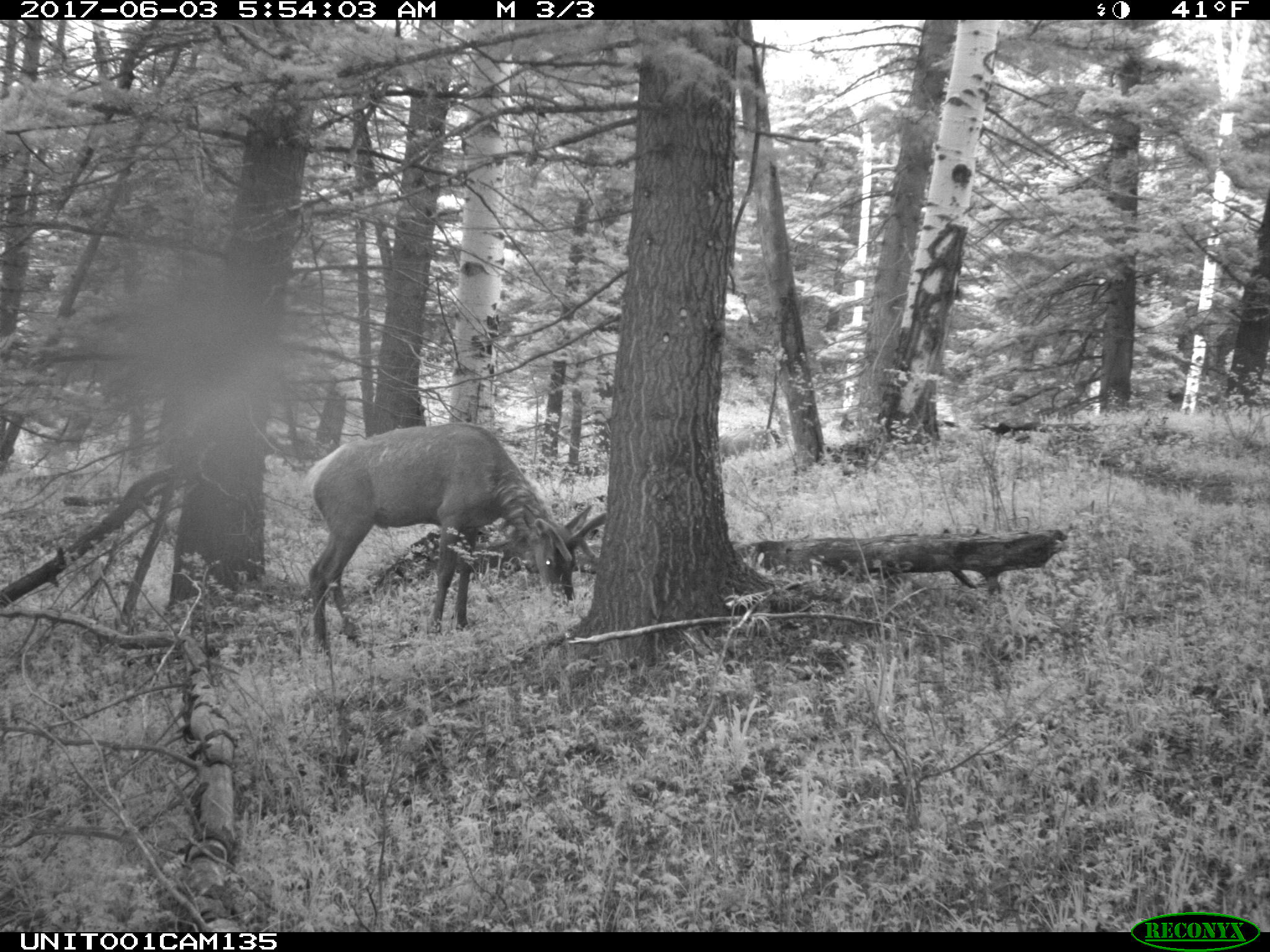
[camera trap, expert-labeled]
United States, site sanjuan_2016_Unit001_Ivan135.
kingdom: Animalia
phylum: Chordata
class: Mammalia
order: Artiodactyla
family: Cervidae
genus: Cervus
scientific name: Cervus elaphus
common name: red deer